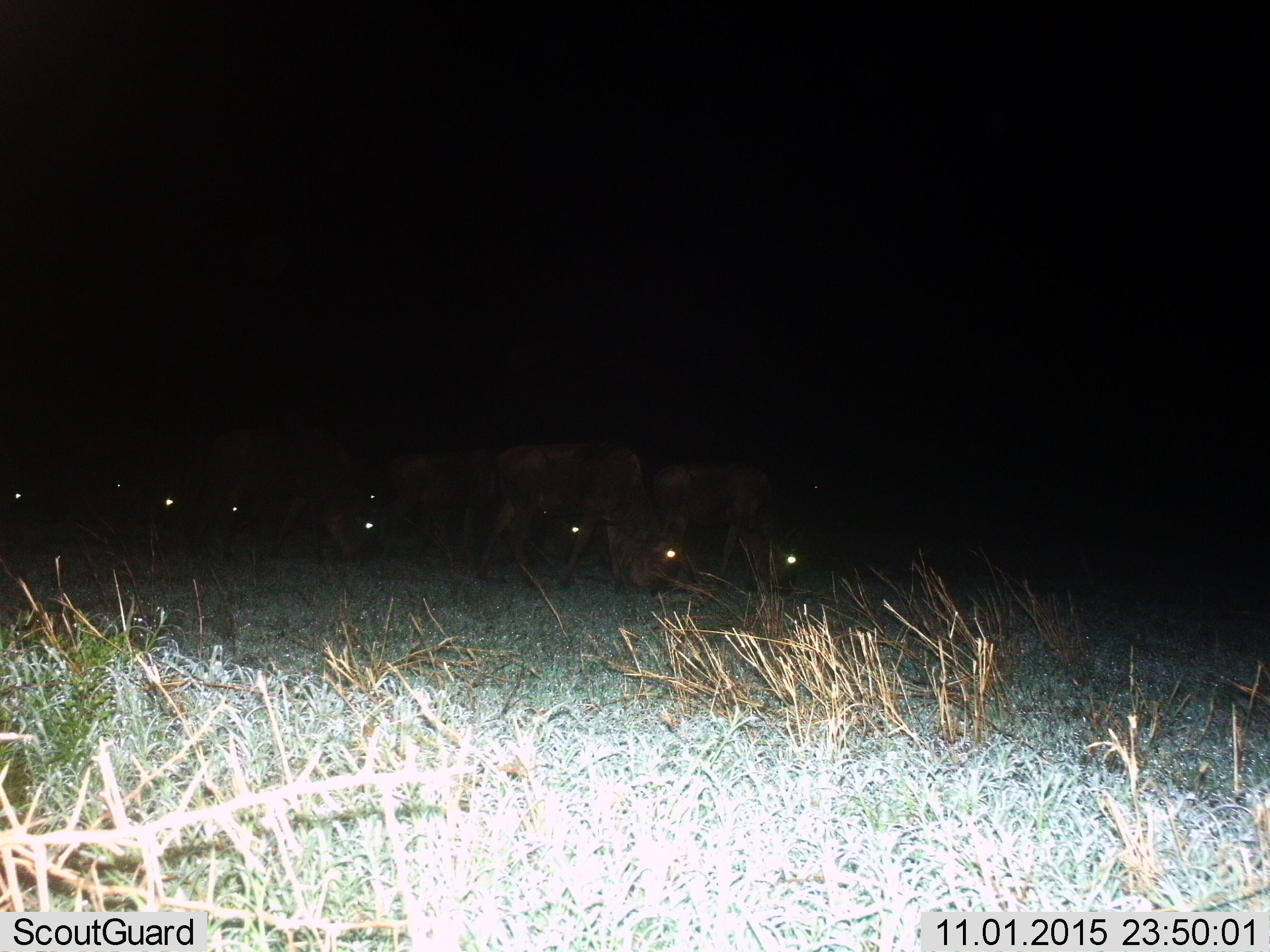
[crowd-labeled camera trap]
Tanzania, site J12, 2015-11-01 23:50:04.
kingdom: Animalia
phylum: Chordata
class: Mammalia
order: Artiodactyla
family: Bovidae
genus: Connochaetes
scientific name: Connochaetes taurinus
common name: blue wildebeest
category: wildebeest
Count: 10.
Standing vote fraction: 20%.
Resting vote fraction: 0%.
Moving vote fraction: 0%.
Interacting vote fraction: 0%.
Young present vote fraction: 0%.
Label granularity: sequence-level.